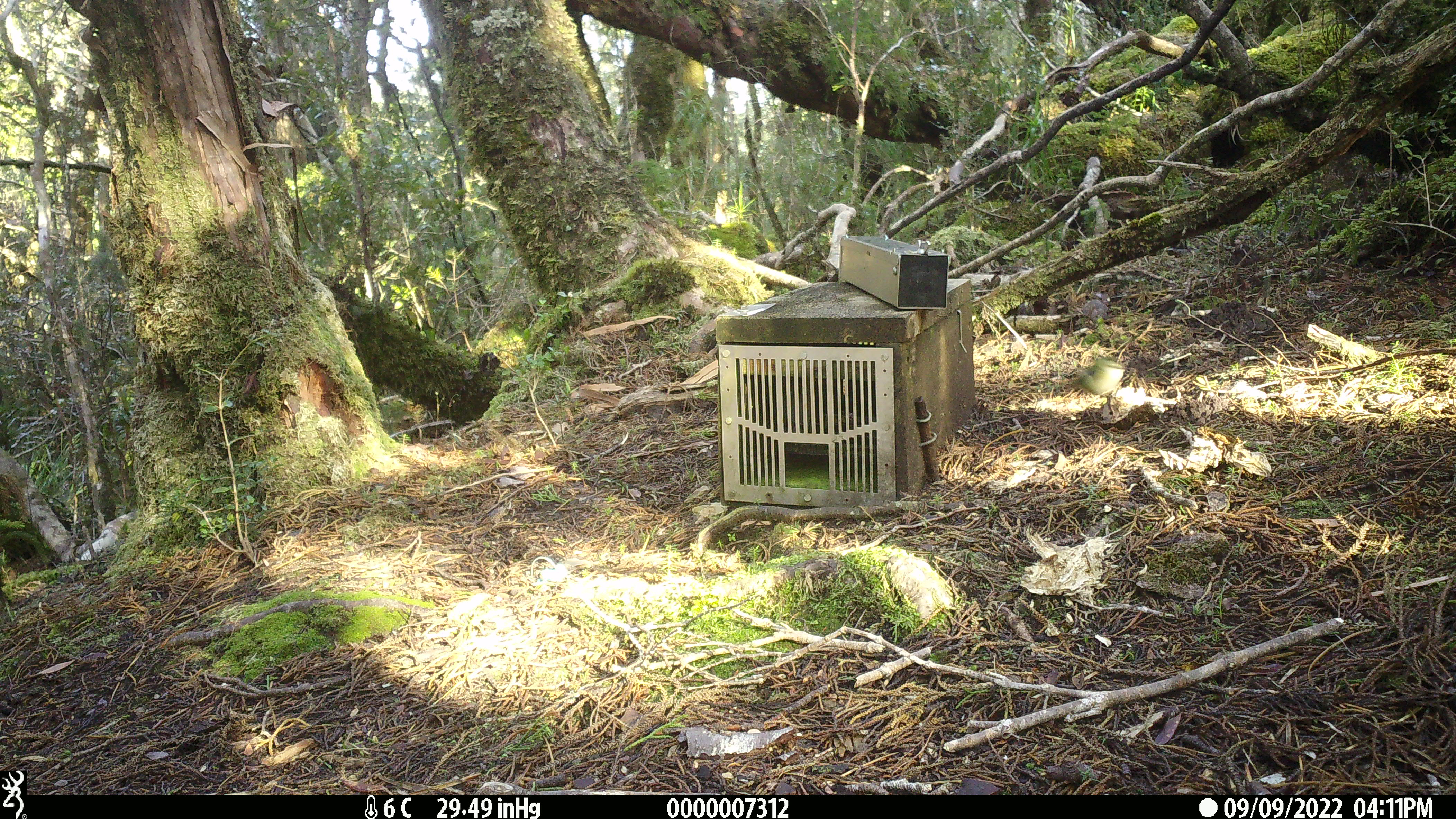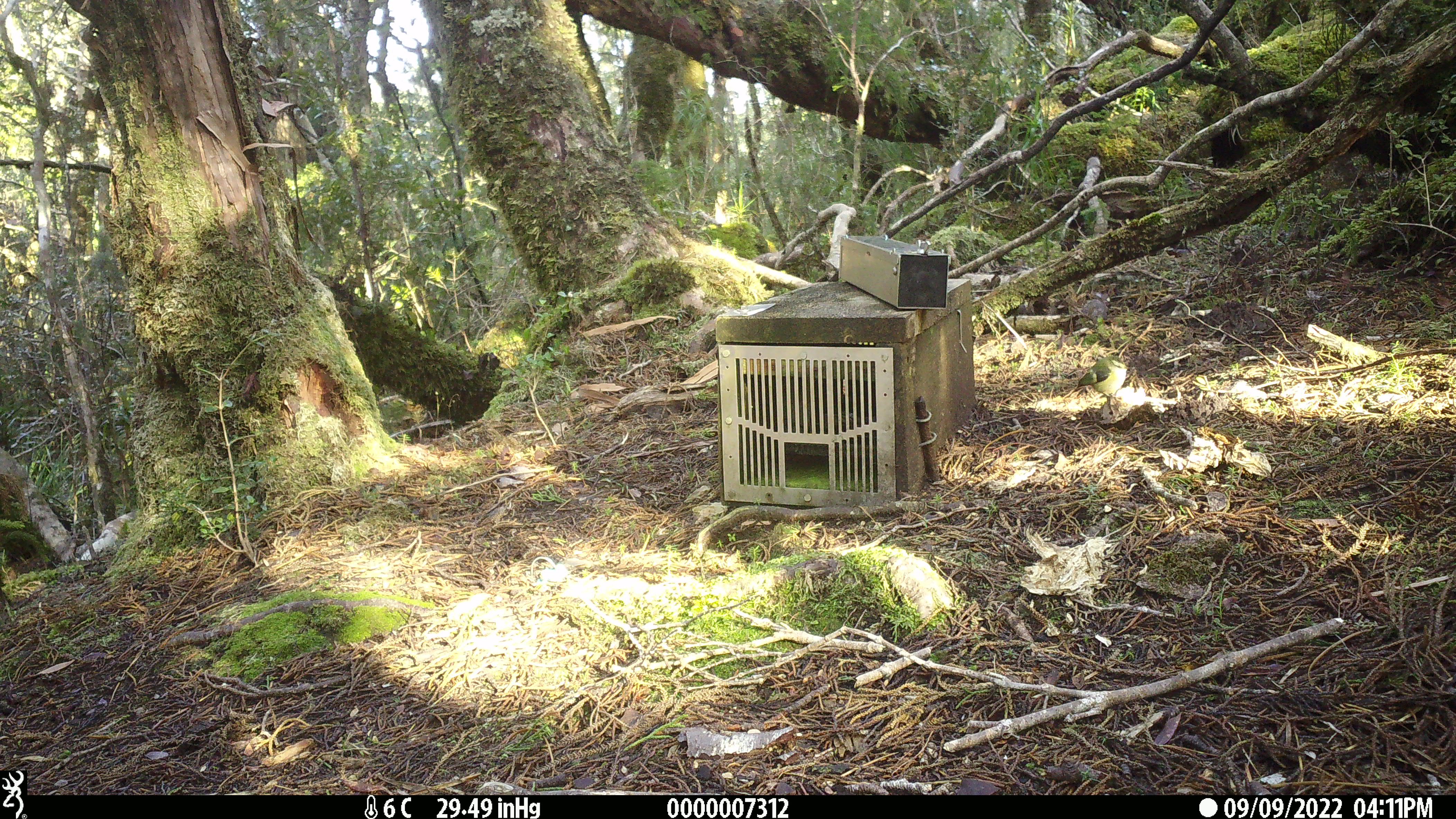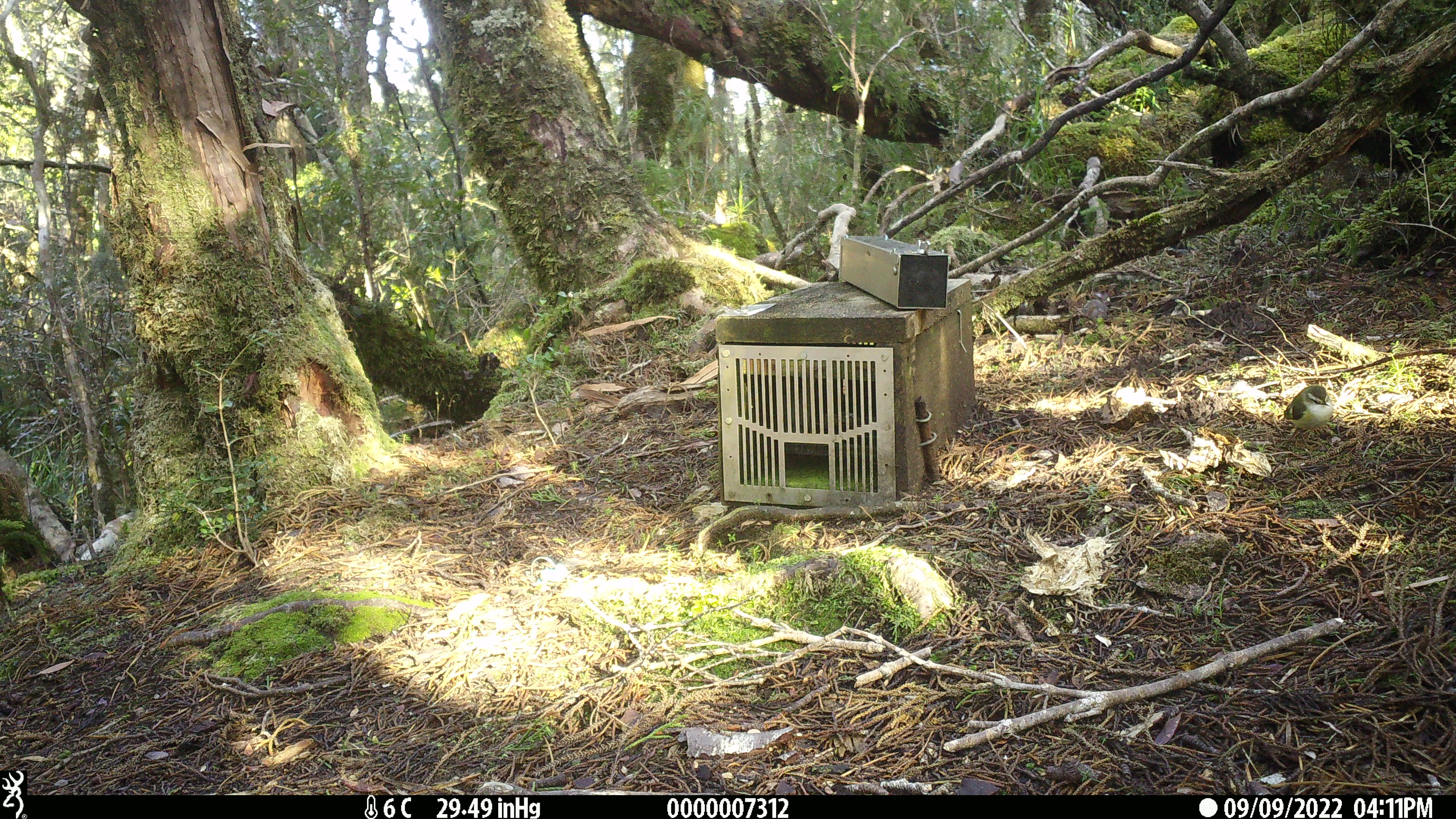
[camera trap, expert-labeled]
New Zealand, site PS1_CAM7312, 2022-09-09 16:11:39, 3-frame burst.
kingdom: Animalia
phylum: Chordata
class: Aves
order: Passeriformes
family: Acanthisittidae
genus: Acanthisitta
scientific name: Acanthisitta chloris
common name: rifleman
Rifleman (Acanthisitta chloris).